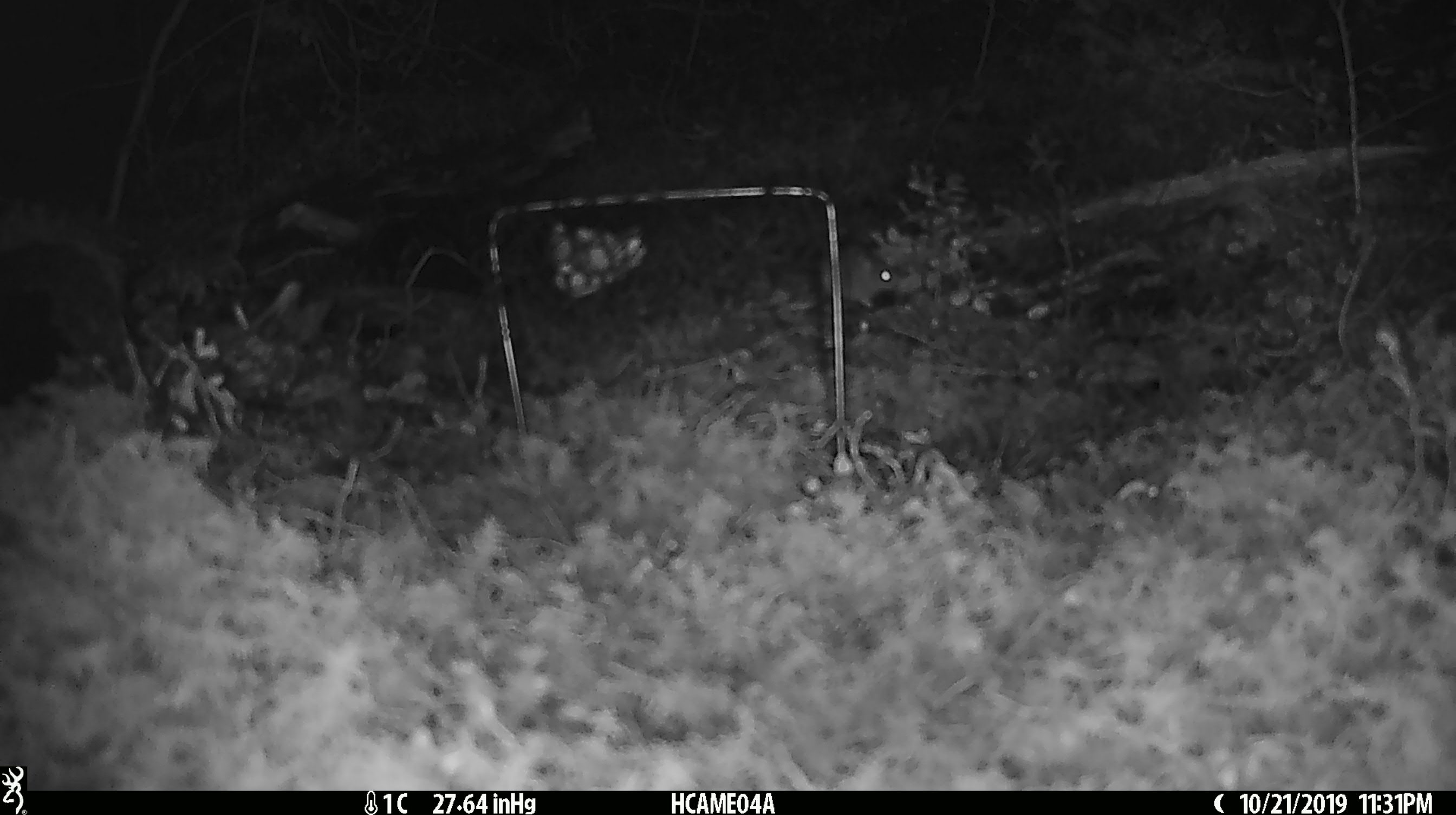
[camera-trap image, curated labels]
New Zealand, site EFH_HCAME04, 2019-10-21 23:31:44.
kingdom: Animalia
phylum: Chordata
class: Mammalia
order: Rodentia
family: Muridae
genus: Mus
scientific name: Mus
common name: mouse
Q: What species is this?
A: Mouse (Mus).